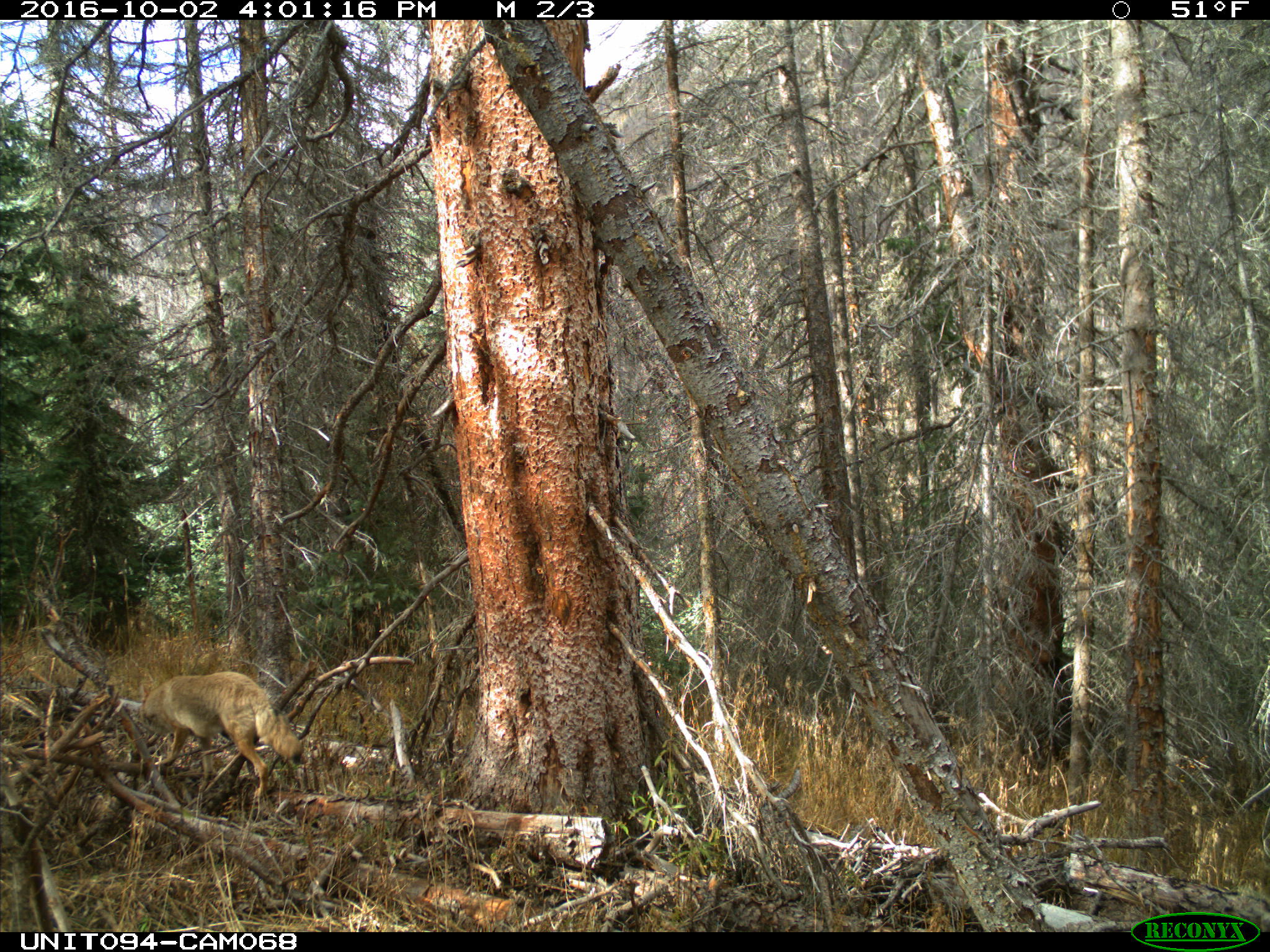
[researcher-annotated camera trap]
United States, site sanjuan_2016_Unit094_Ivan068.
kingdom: Animalia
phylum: Chordata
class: Mammalia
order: Carnivora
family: Canidae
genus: Vulpes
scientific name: Vulpes vulpes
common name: red fox